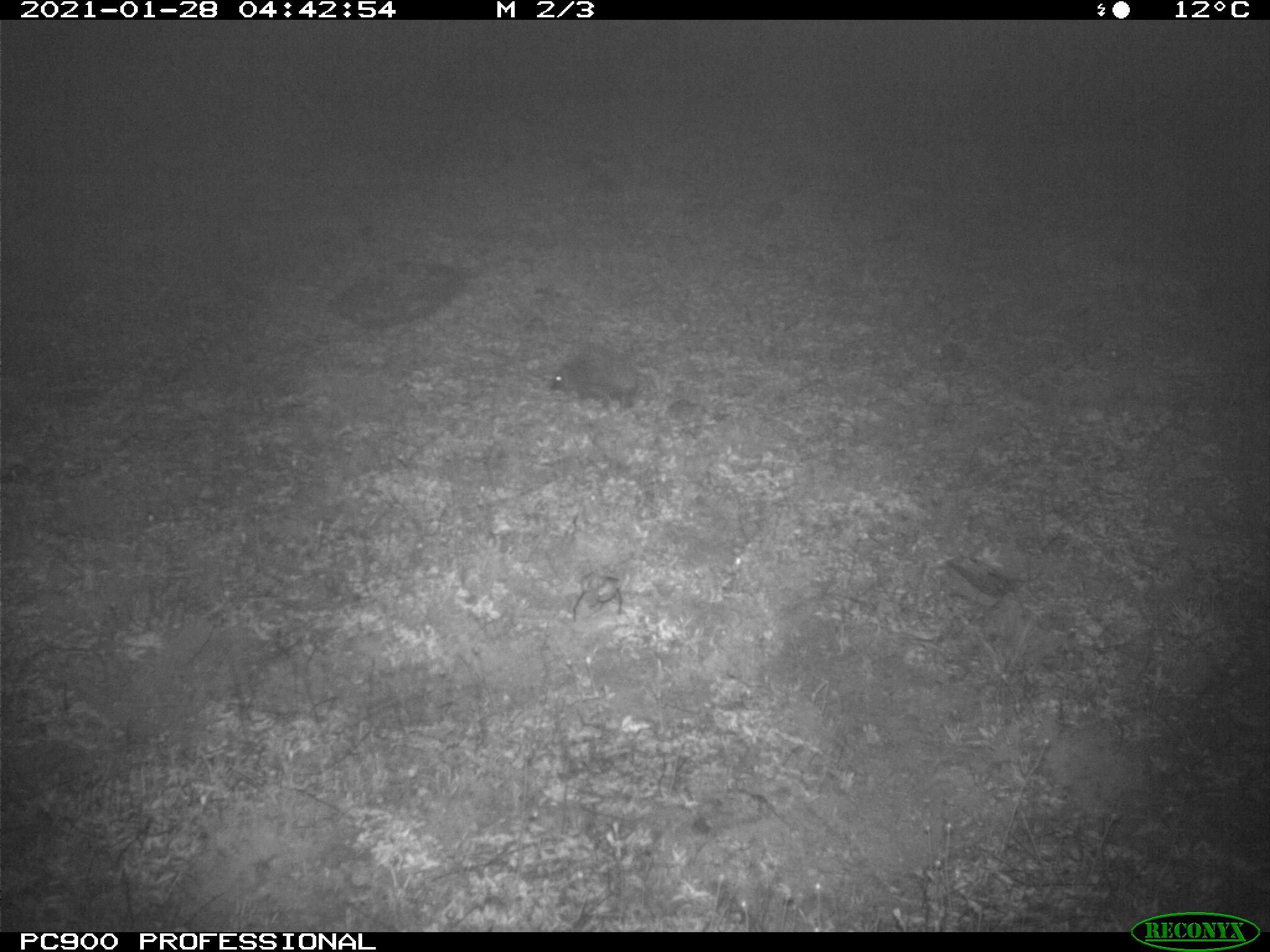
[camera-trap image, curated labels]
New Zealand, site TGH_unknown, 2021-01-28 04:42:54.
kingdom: Animalia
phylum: Chordata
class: Mammalia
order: Eulipotyphla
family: Erinaceidae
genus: Erinaceus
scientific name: Erinaceus europaeus europaeus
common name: european hedgehog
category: hedgehog